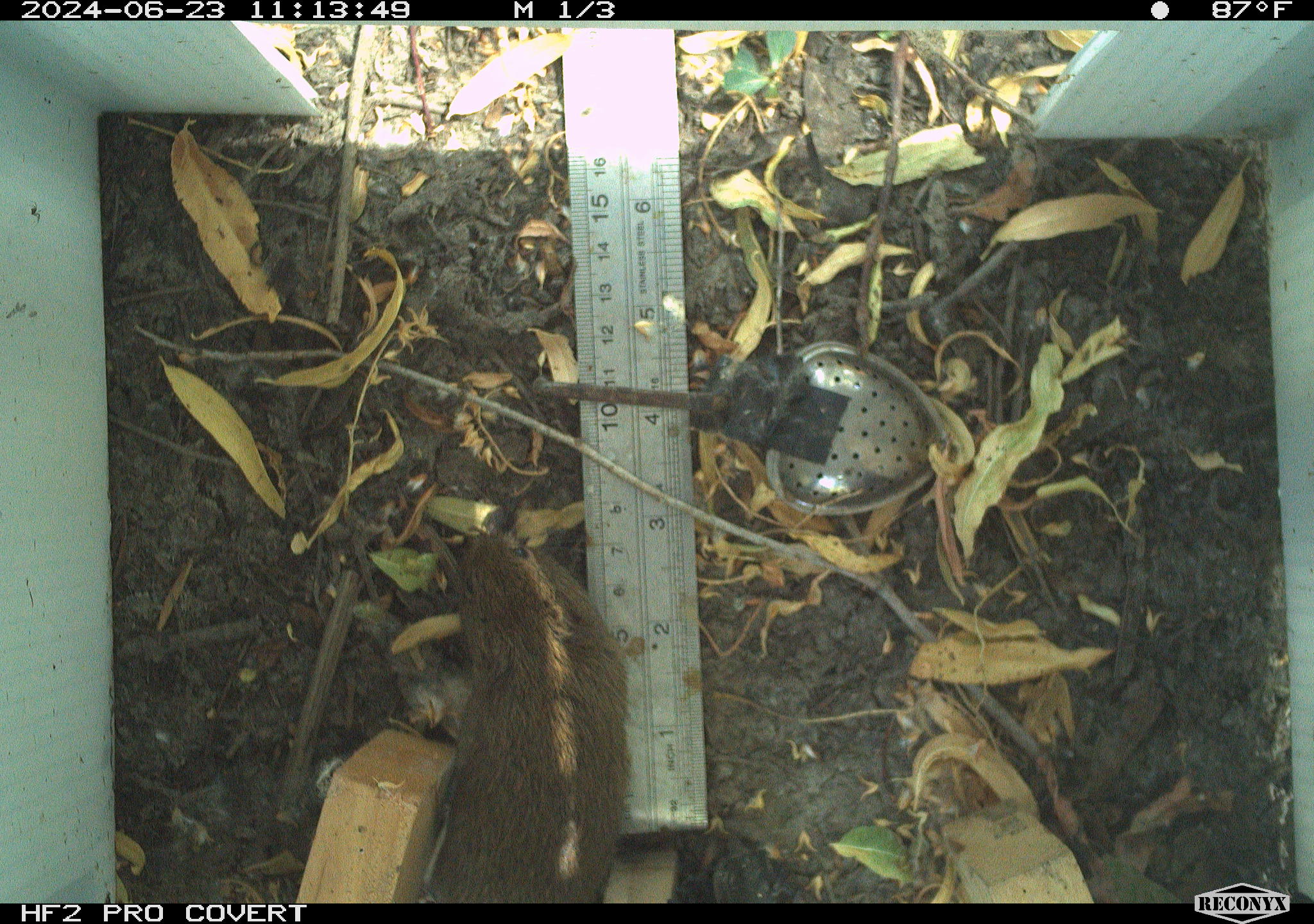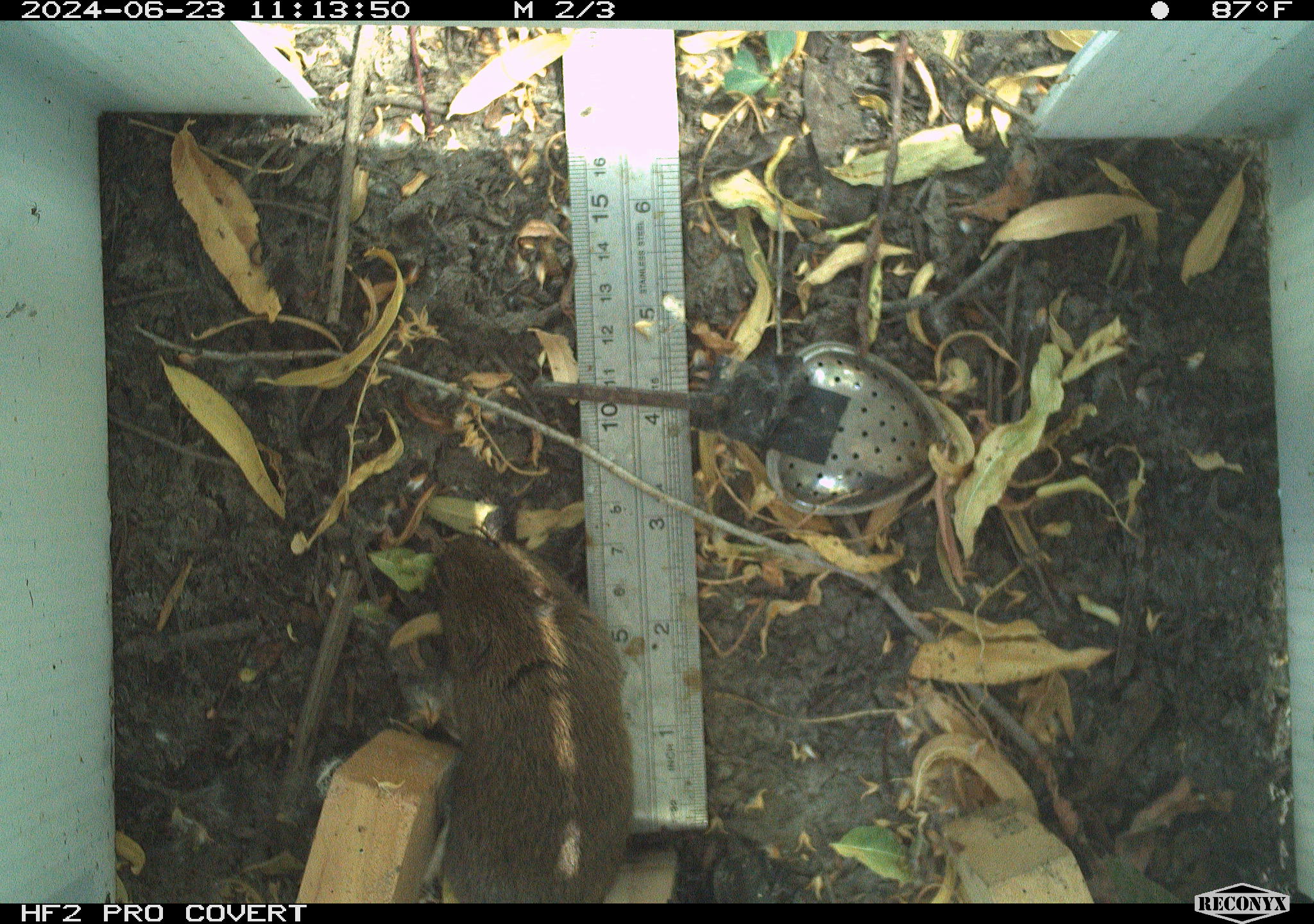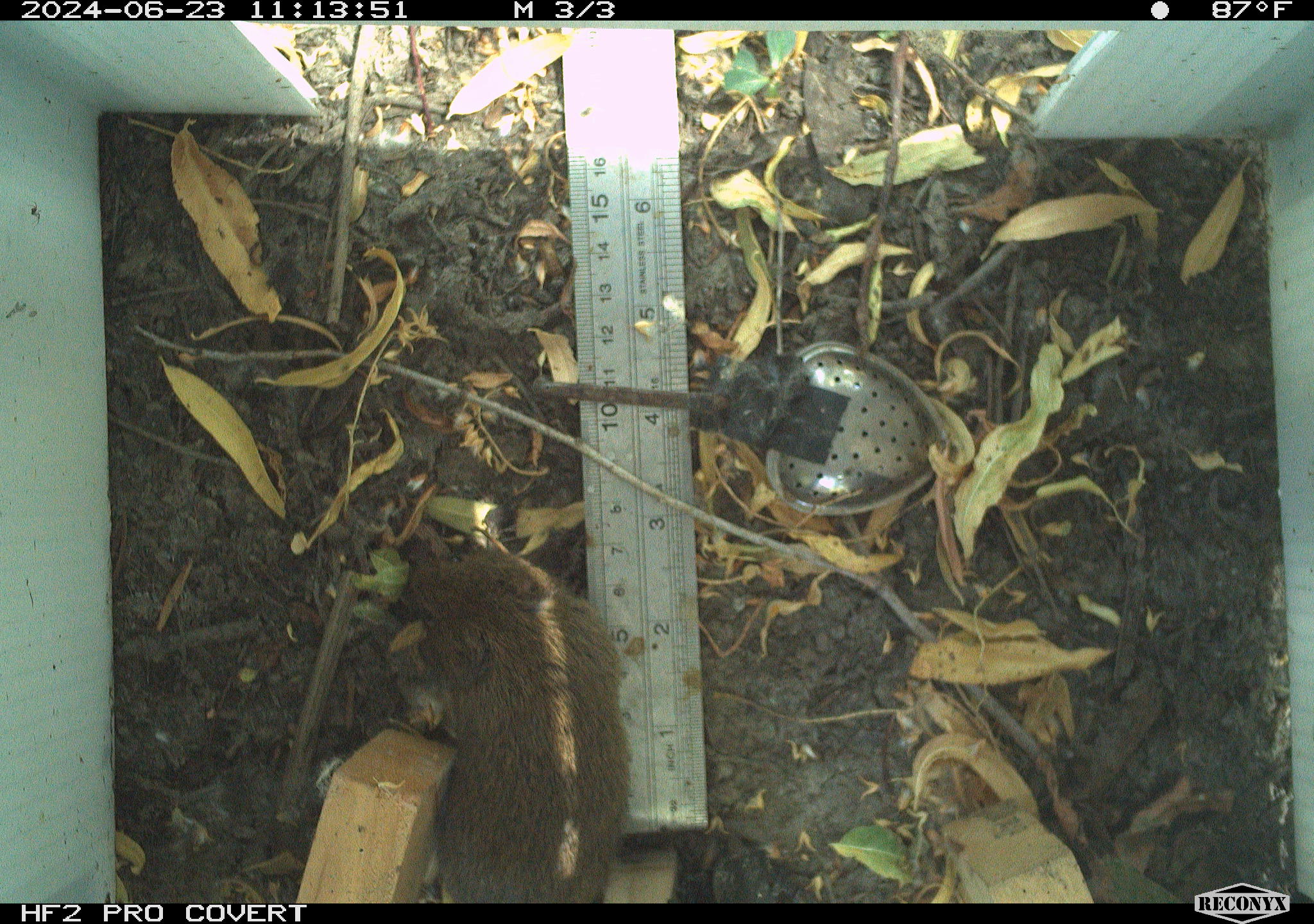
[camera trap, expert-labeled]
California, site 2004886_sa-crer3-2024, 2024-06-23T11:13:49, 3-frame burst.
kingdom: Animalia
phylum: Chordata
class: Mammalia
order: Rodentia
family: Cricetidae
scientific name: Arvicolinae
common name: voles, lemmings, and muskrats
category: arvicolinae subfamily